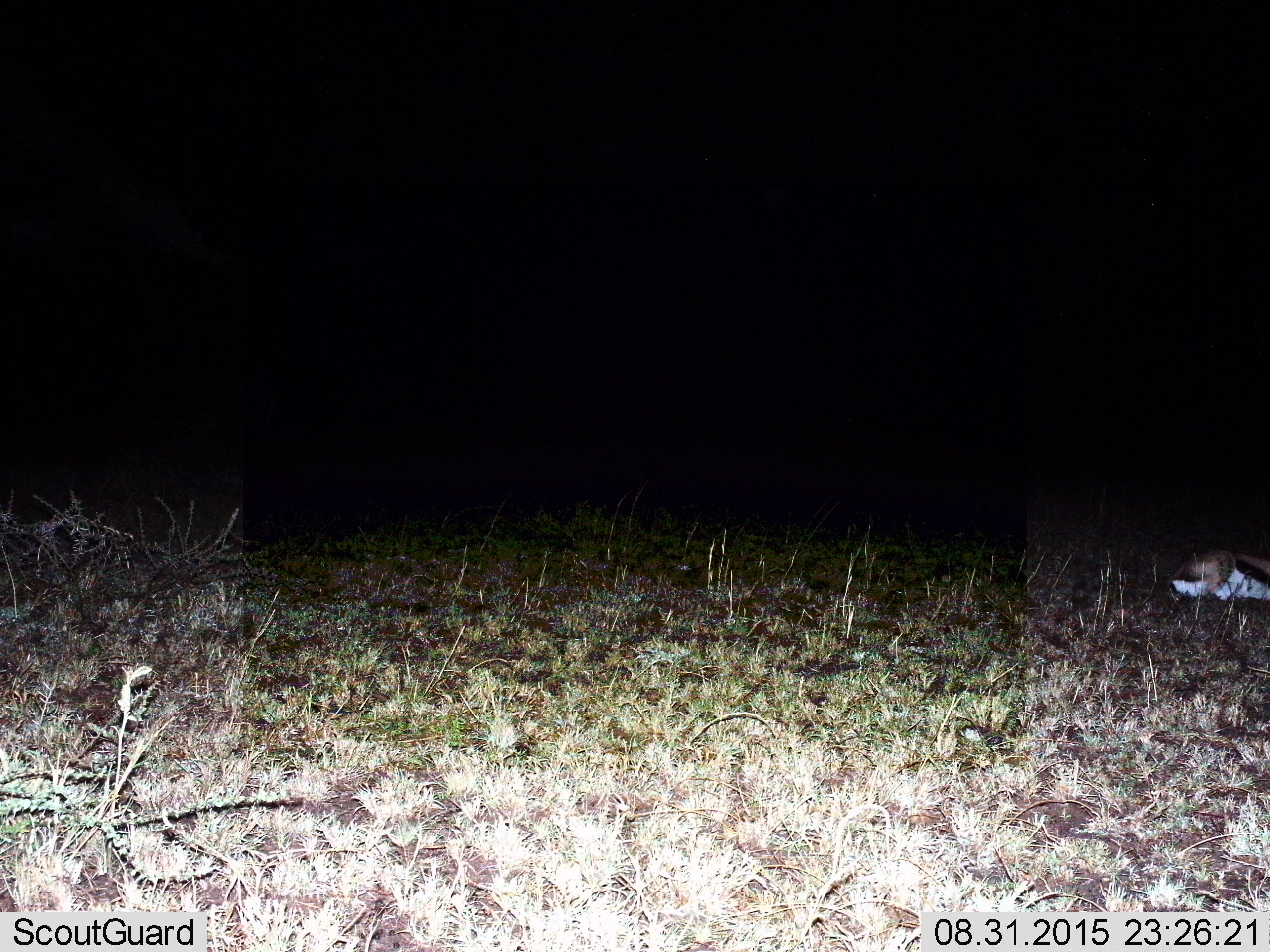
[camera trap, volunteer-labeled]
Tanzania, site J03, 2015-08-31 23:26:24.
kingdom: Animalia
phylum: Chordata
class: Mammalia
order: Artiodactyla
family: Bovidae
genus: Eudorcas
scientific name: Eudorcas thomsonii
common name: thomson's gazelle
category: gazellethomsons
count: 1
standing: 12%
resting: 88%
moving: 0%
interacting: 0%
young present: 0%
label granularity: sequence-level